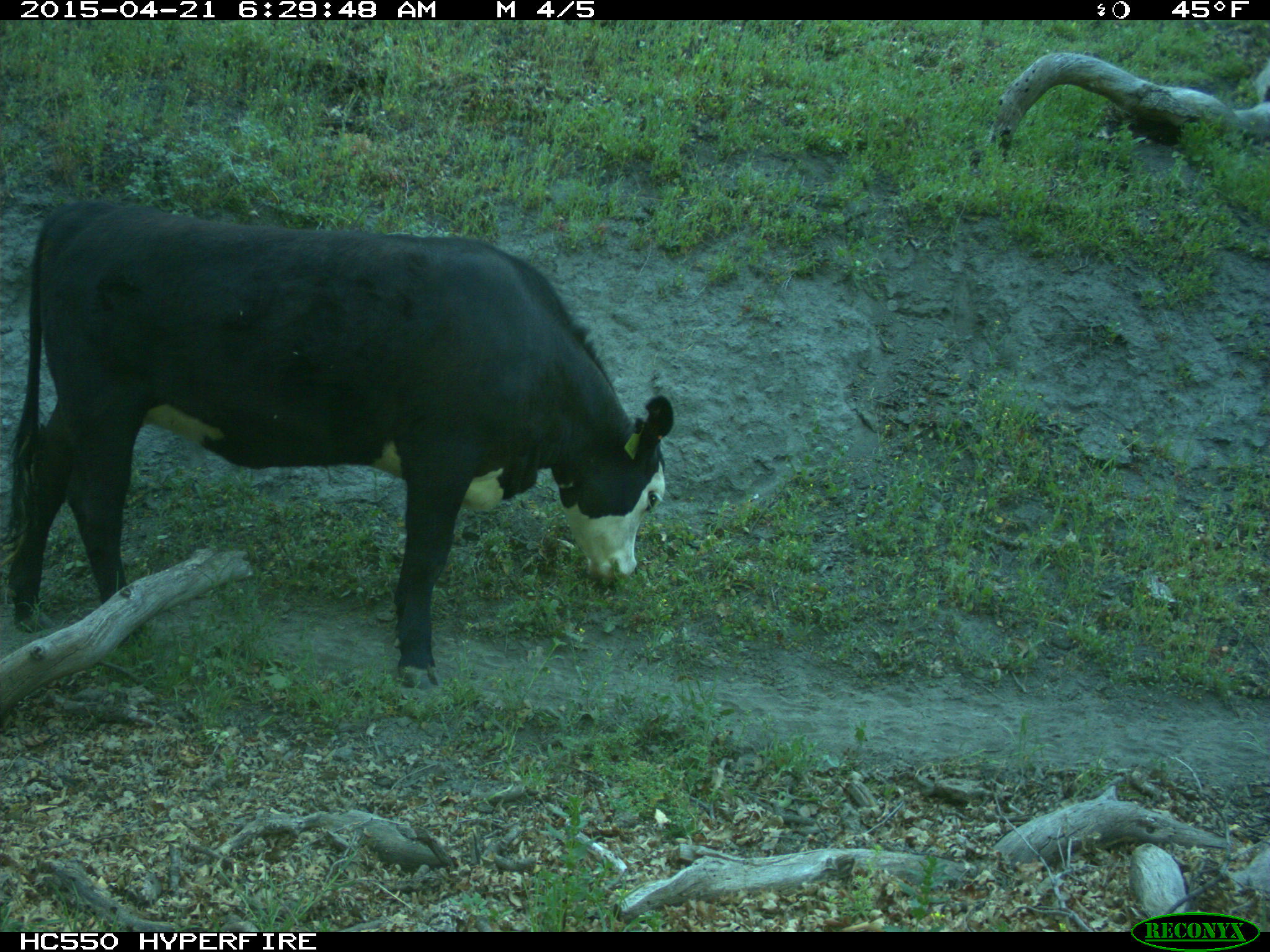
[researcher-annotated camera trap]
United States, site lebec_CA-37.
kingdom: Animalia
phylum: Chordata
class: Mammalia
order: Artiodactyla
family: Bovidae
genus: Bos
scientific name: Bos taurus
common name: domestic cow